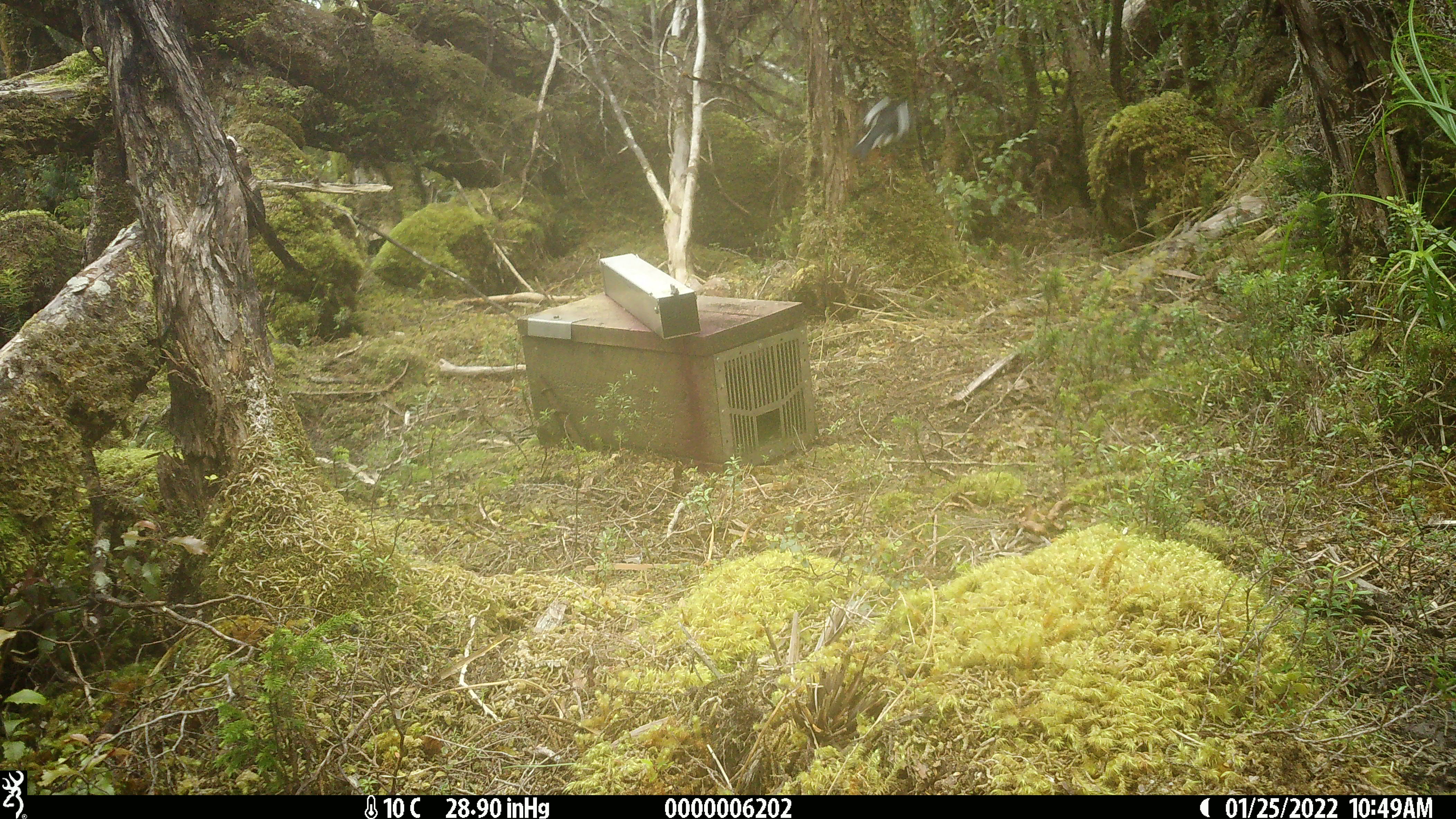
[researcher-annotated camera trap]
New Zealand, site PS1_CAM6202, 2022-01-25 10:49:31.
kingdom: Animalia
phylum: Chordata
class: Aves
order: Passeriformes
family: Petroicidae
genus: Petroica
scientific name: Petroica macrocephala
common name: tomtit